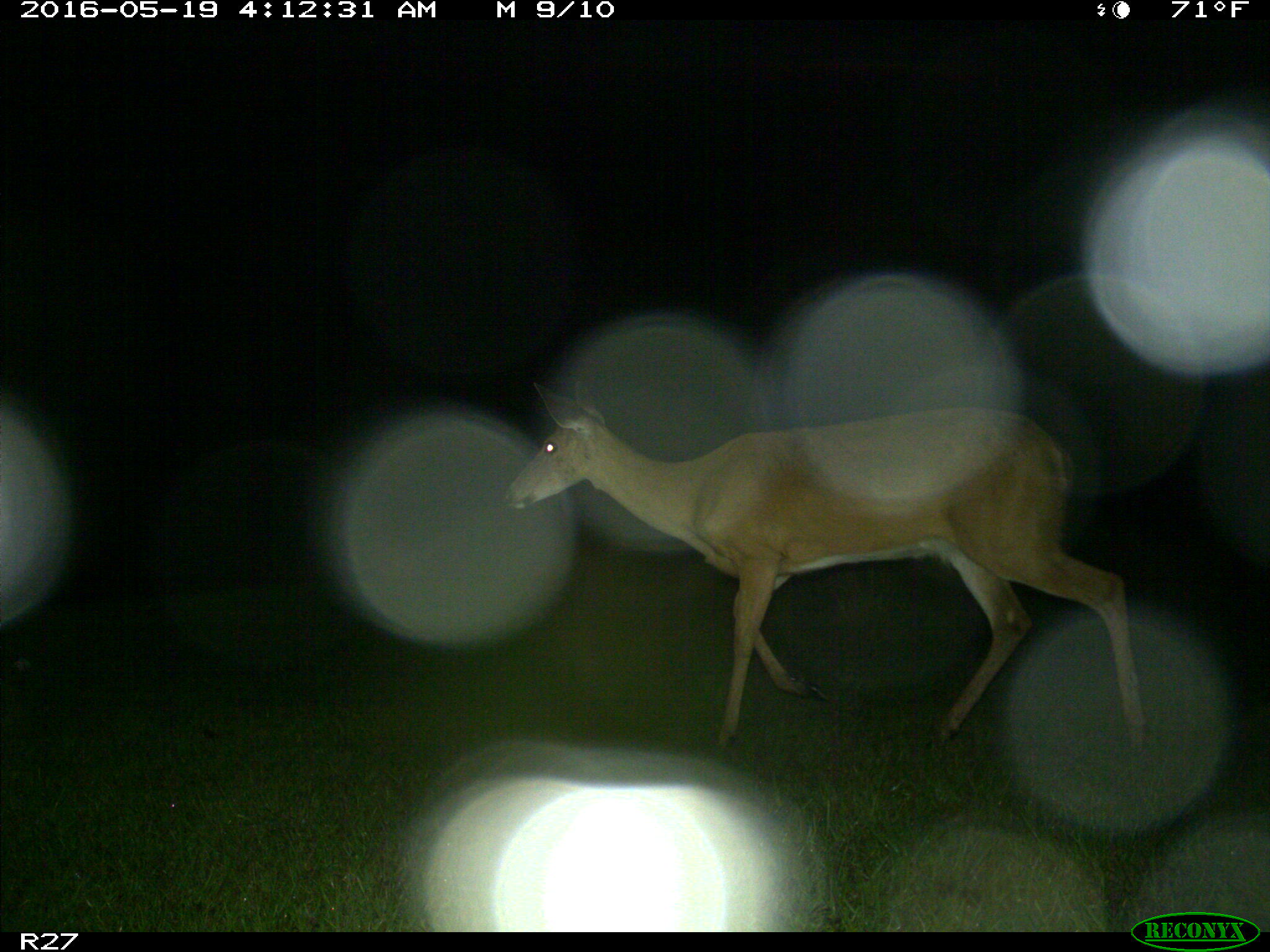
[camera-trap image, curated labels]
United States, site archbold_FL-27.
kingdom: Animalia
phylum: Chordata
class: Mammalia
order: Artiodactyla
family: Cervidae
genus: Odocoileus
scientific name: Odocoileus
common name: deer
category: unidentified deer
Unidentified deer (deer) (Odocoileus).